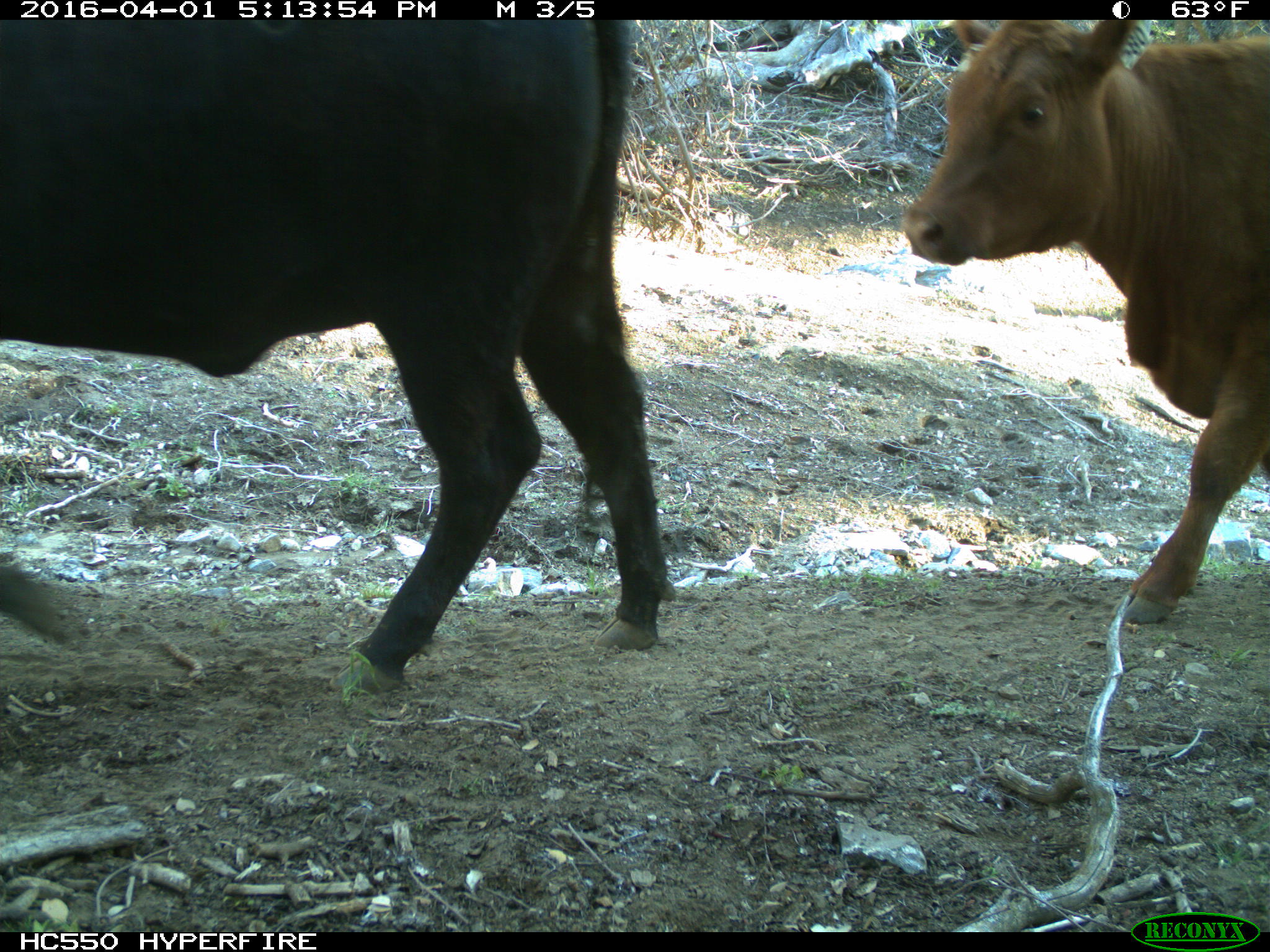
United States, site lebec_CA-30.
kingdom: Animalia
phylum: Chordata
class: Mammalia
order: Artiodactyla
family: Bovidae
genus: Bos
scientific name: Bos taurus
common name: domestic cow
Bos taurus (domestic cow).